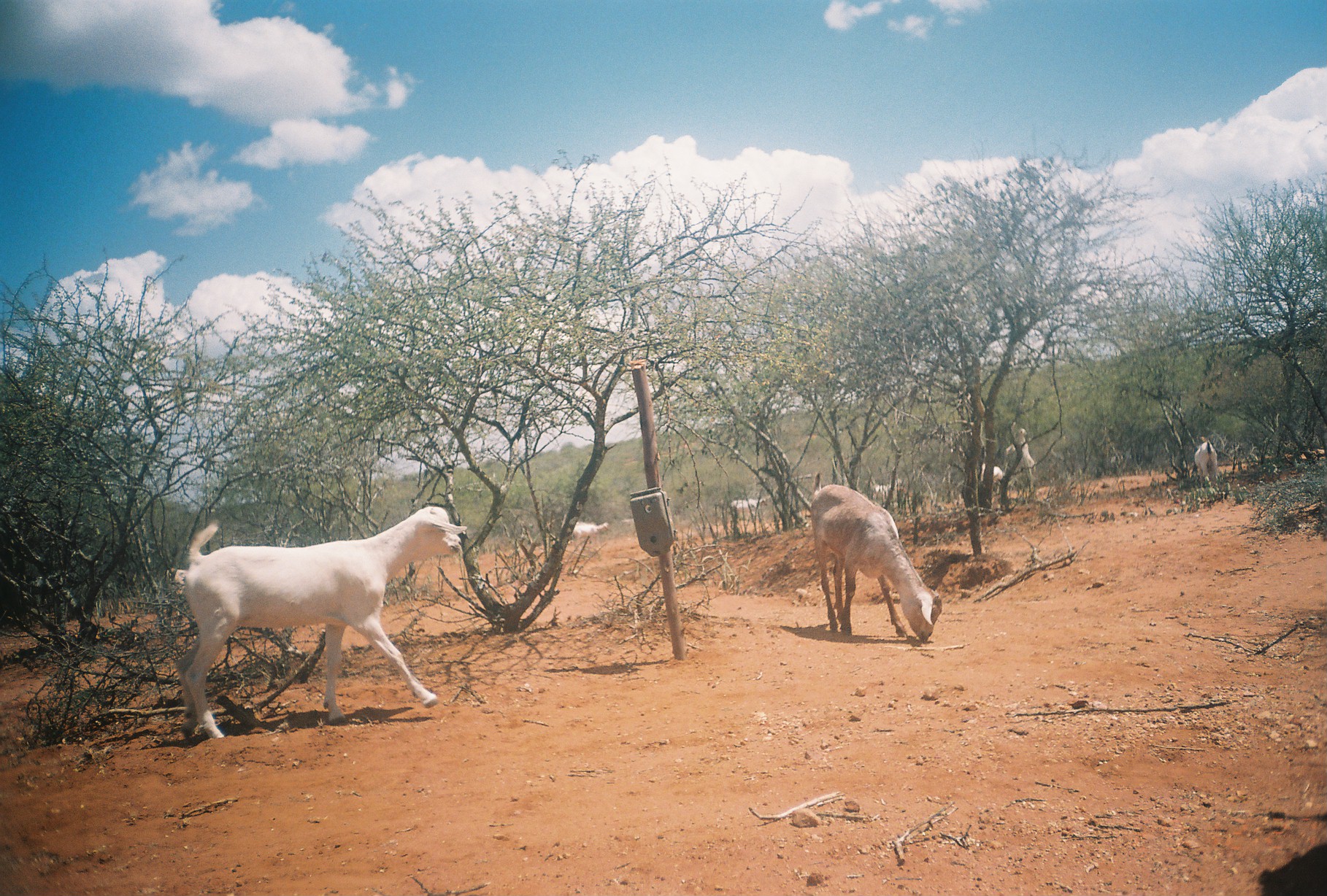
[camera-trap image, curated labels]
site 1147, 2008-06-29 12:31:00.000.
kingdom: Animalia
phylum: Chordata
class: Mammalia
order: Artiodactyla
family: Bovidae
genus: Capra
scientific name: Capra aegagrus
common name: wild goat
Capra aegagrus (wild goat), count 12.